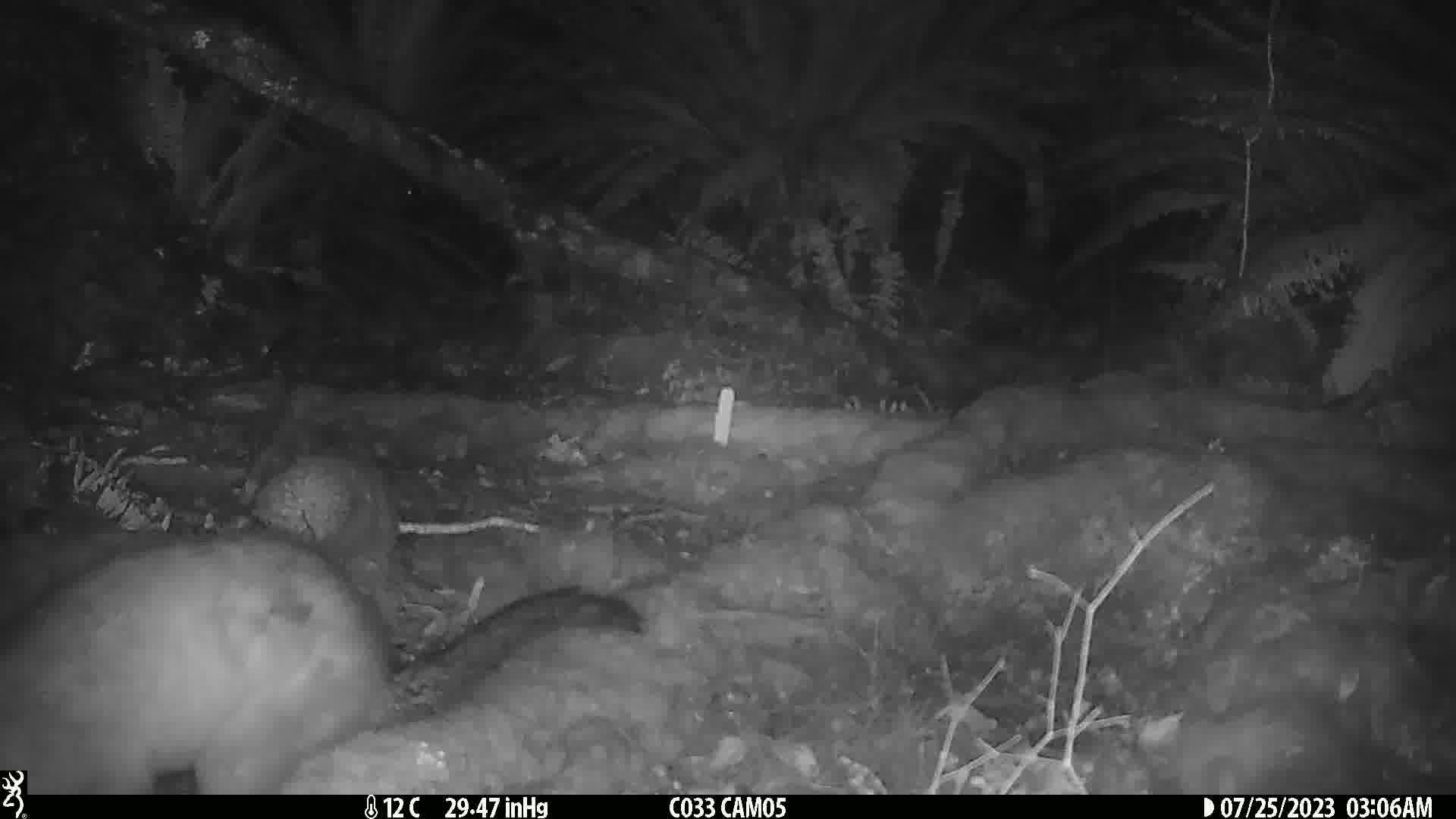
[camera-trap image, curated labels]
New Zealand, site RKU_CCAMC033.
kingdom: Animalia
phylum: Chordata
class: Mammalia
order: Diprotodontia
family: Phalangeridae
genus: Trichosurus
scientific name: Trichosurus vulpecula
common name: common brushtail possum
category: possum